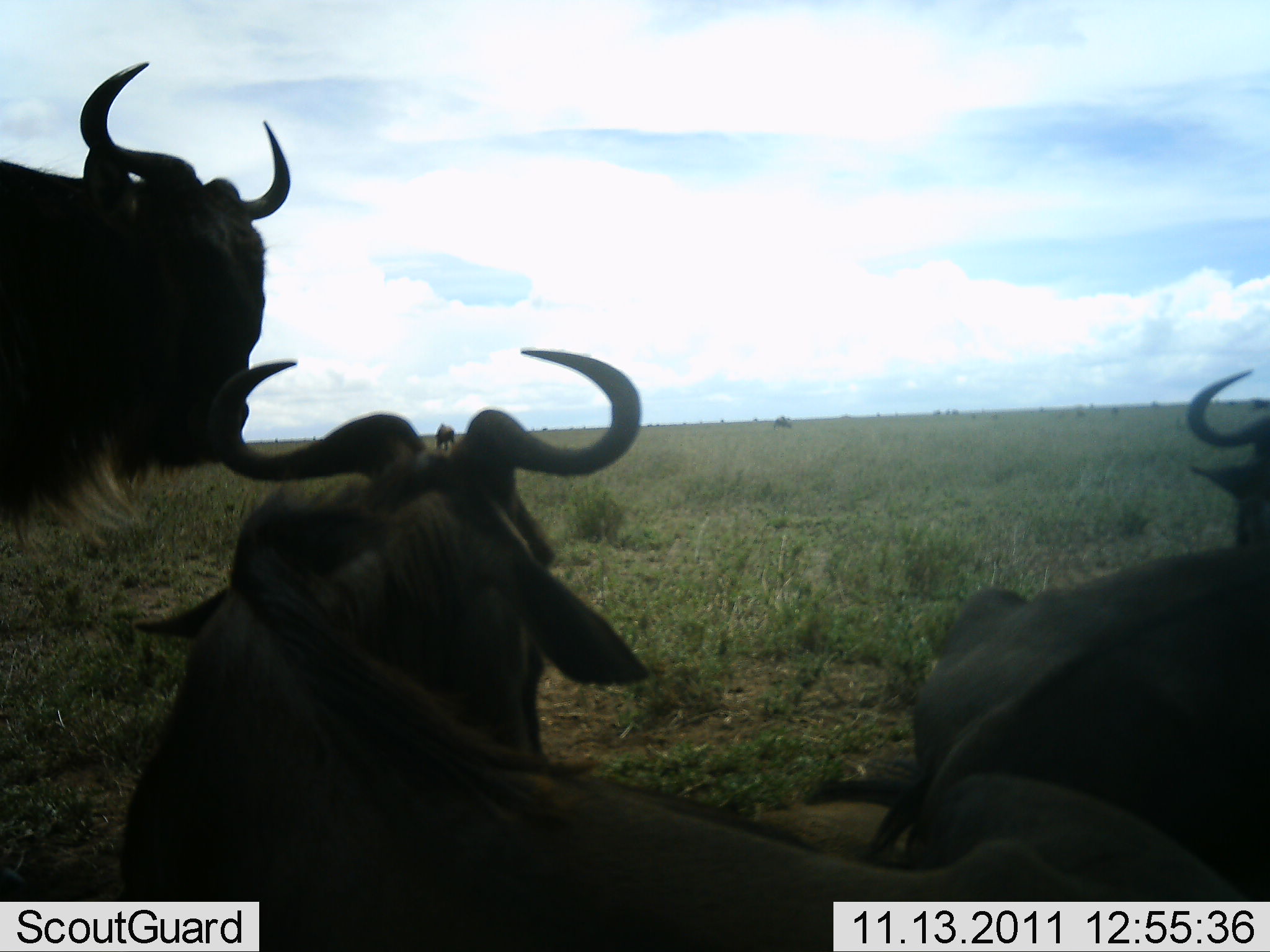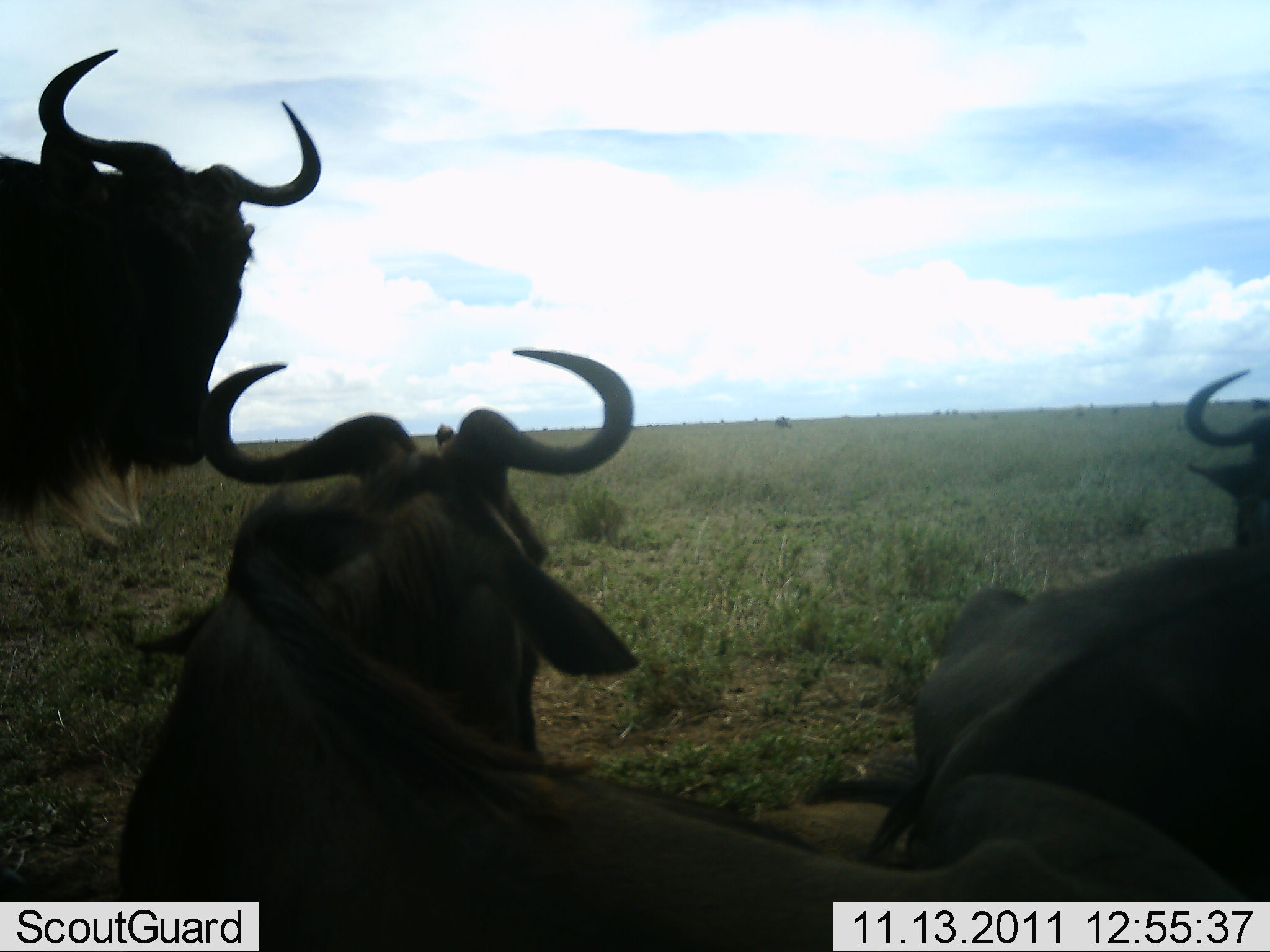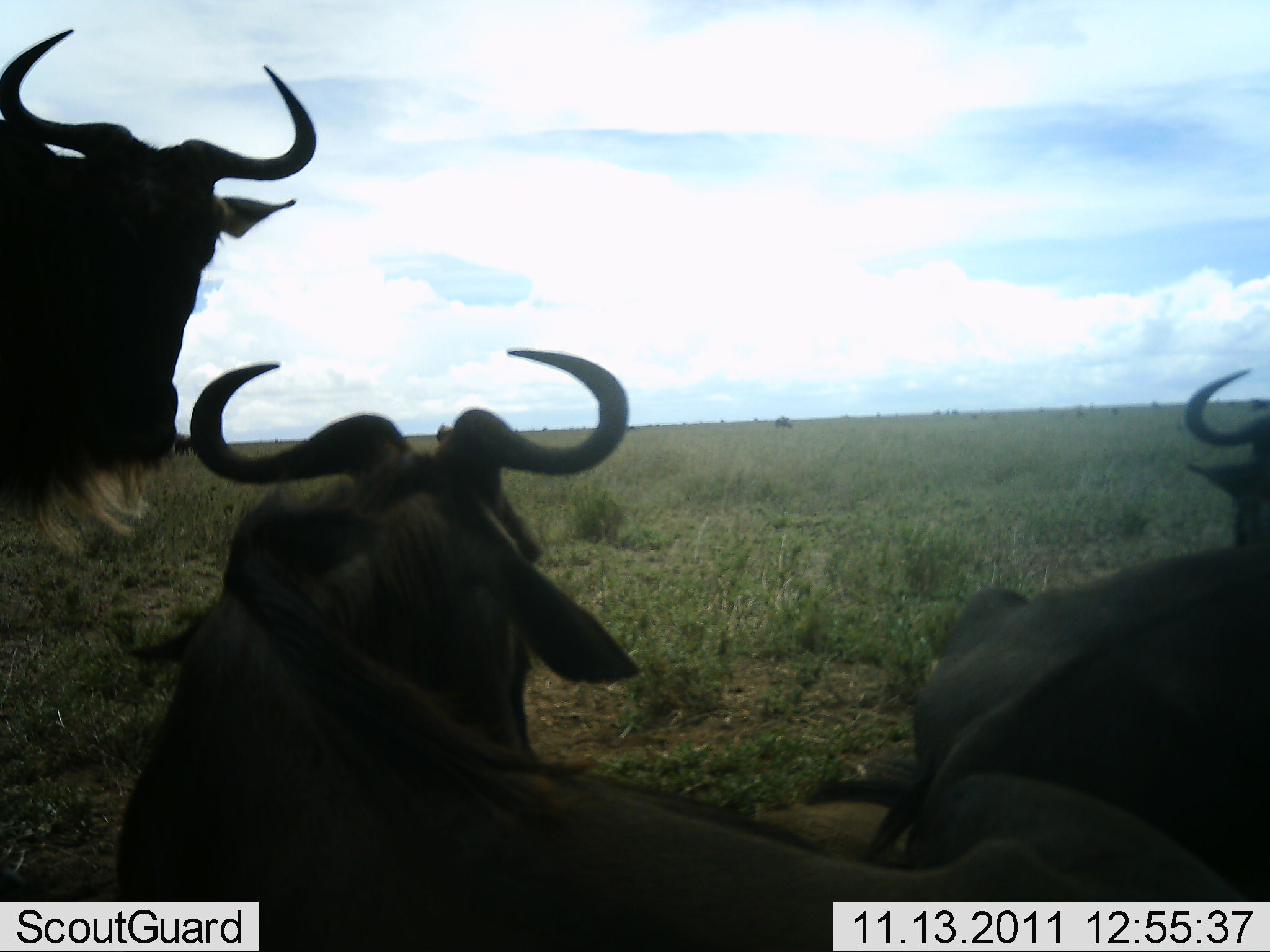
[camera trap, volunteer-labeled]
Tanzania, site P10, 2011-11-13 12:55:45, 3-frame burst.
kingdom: Animalia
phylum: Chordata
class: Mammalia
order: Artiodactyla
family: Bovidae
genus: Connochaetes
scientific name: Connochaetes taurinus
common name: blue wildebeest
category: wildebeest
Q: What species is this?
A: Wildebeest (blue wildebeest) (Connochaetes taurinus).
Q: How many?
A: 3.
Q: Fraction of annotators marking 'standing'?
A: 67%.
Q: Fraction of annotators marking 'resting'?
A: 100%.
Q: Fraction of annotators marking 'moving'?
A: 0%.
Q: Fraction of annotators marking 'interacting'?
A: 8%.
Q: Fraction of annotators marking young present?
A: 0%.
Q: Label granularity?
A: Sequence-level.